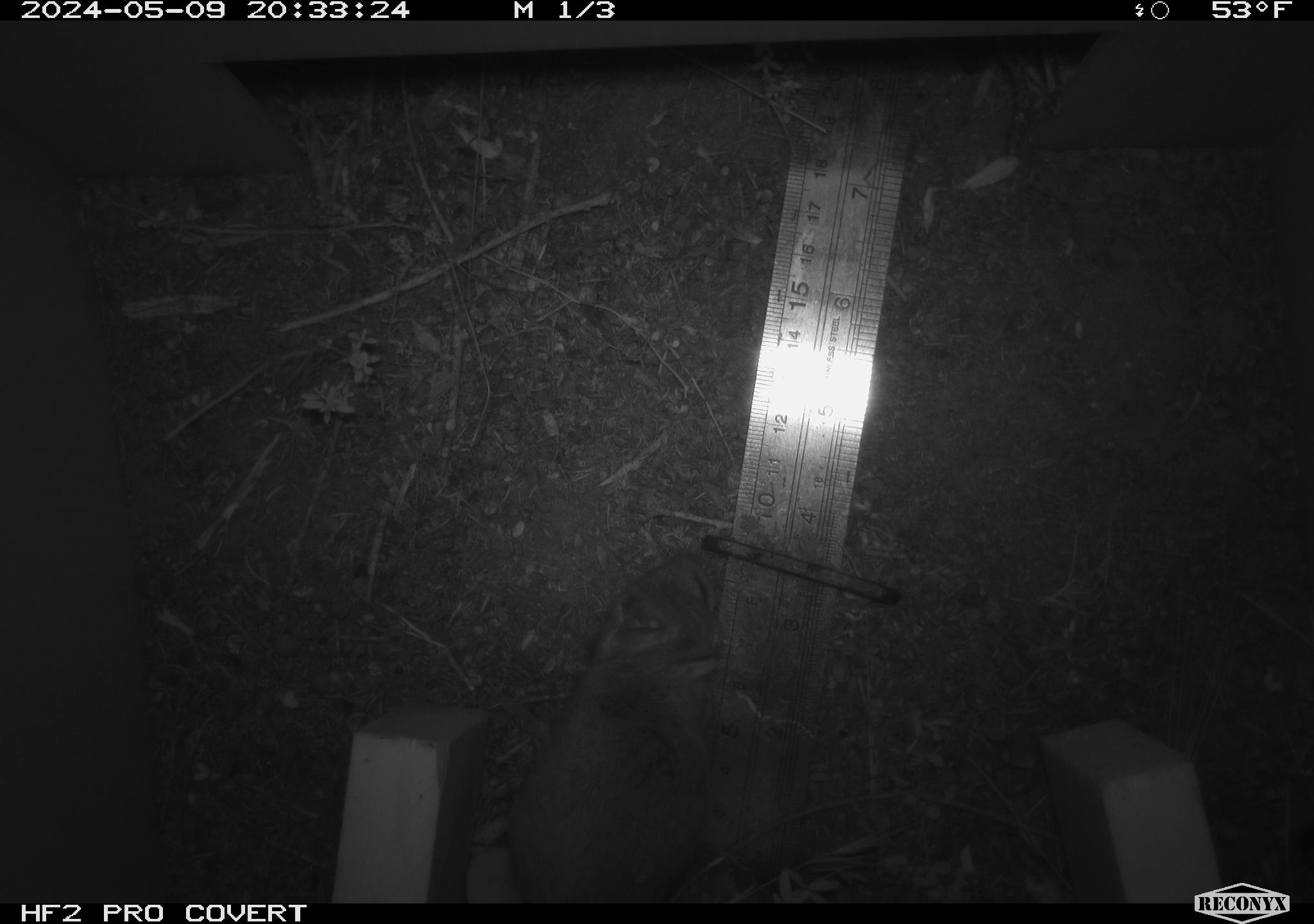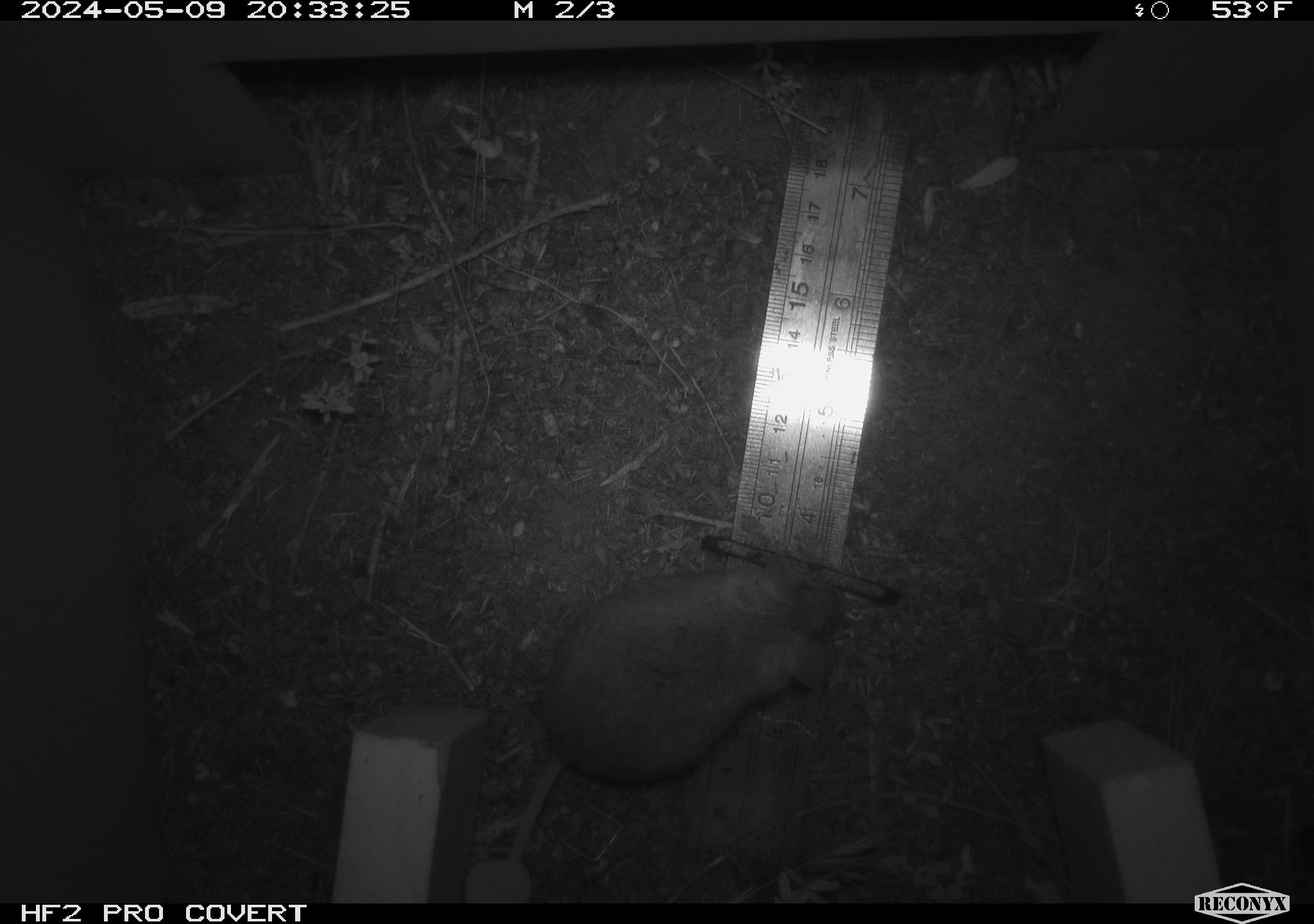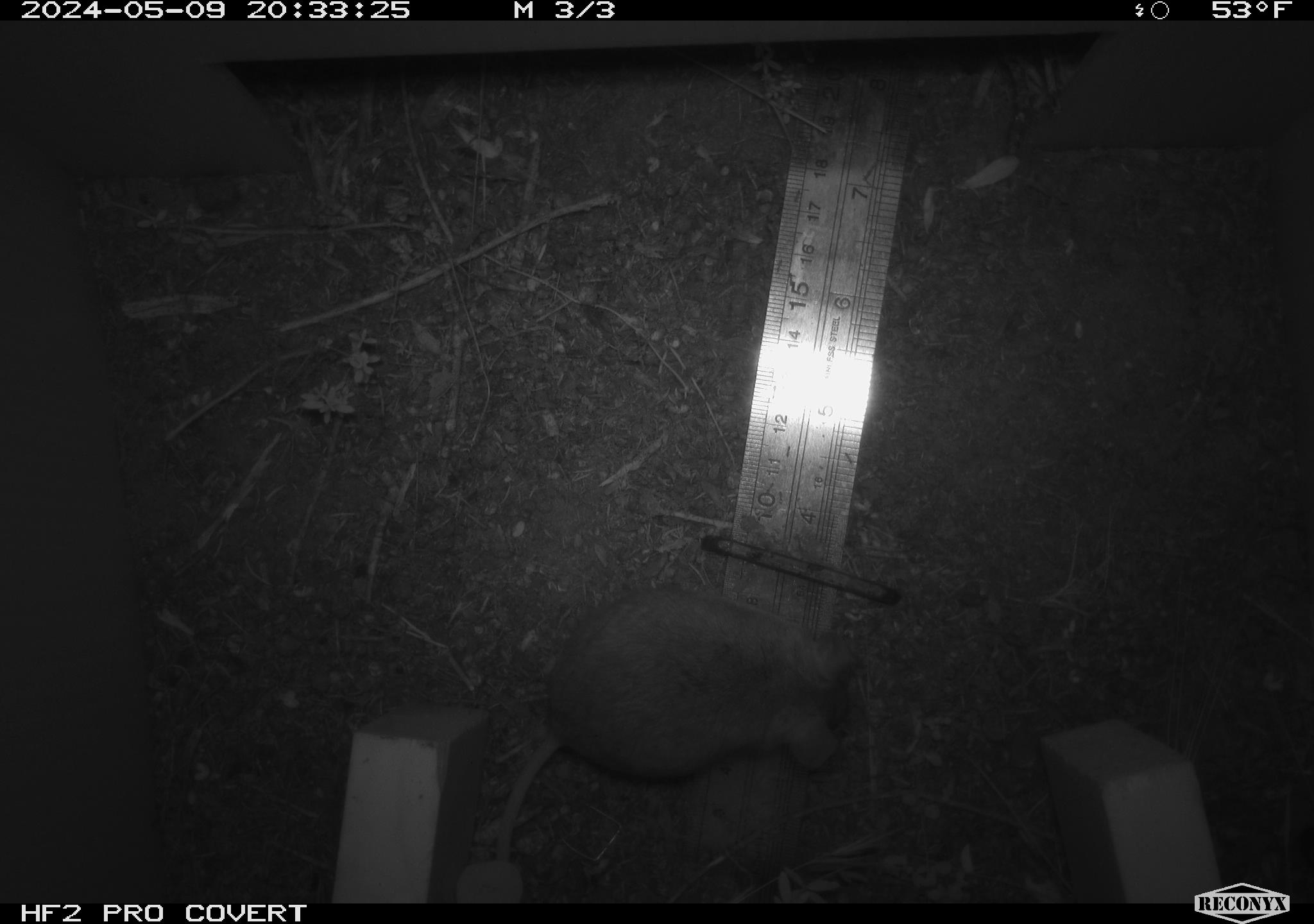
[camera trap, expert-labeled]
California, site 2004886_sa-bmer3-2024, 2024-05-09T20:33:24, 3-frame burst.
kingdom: Animalia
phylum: Chordata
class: Mammalia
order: Rodentia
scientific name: Rodentia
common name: mouse species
Mouse species (Rodentia).